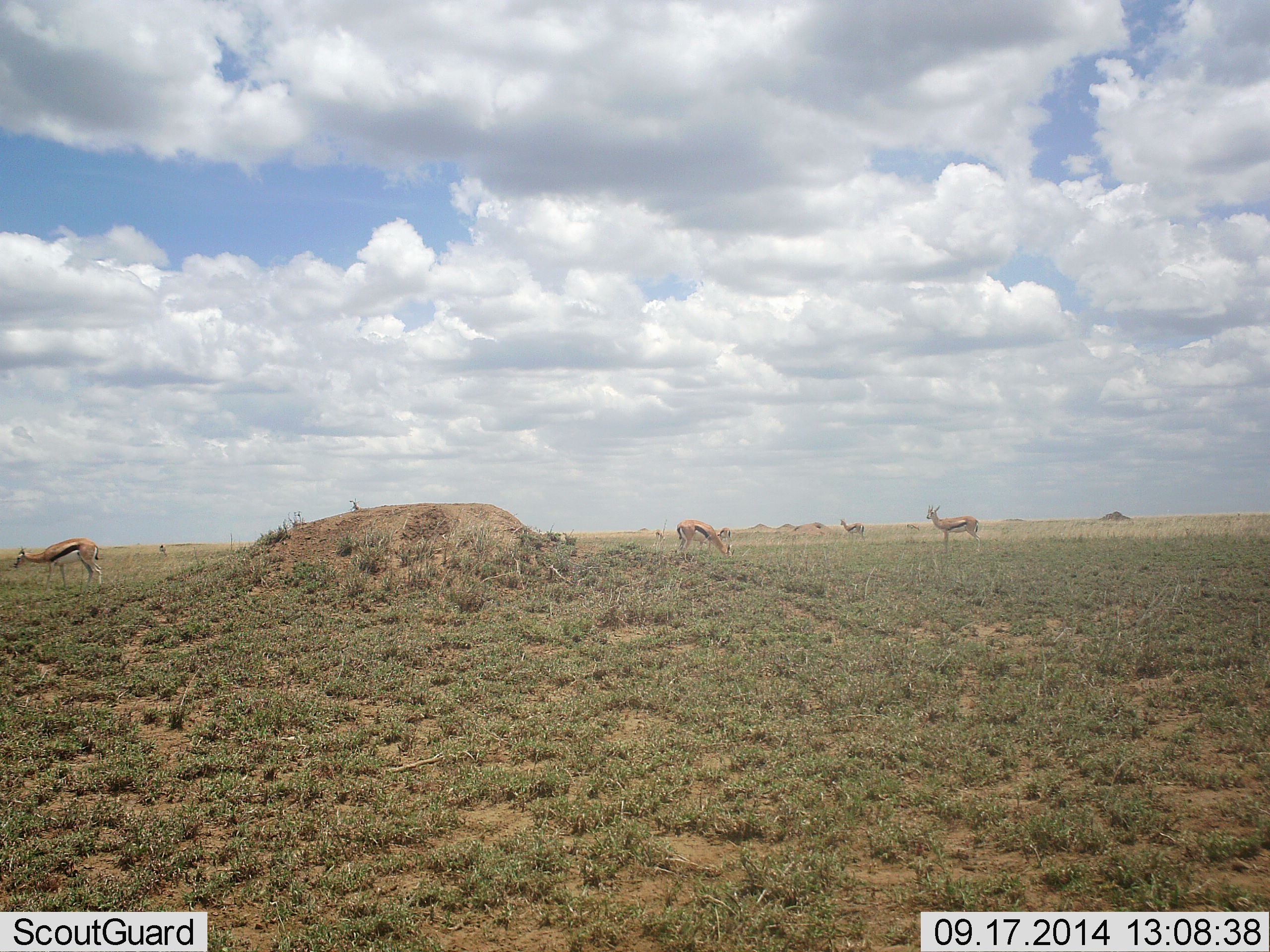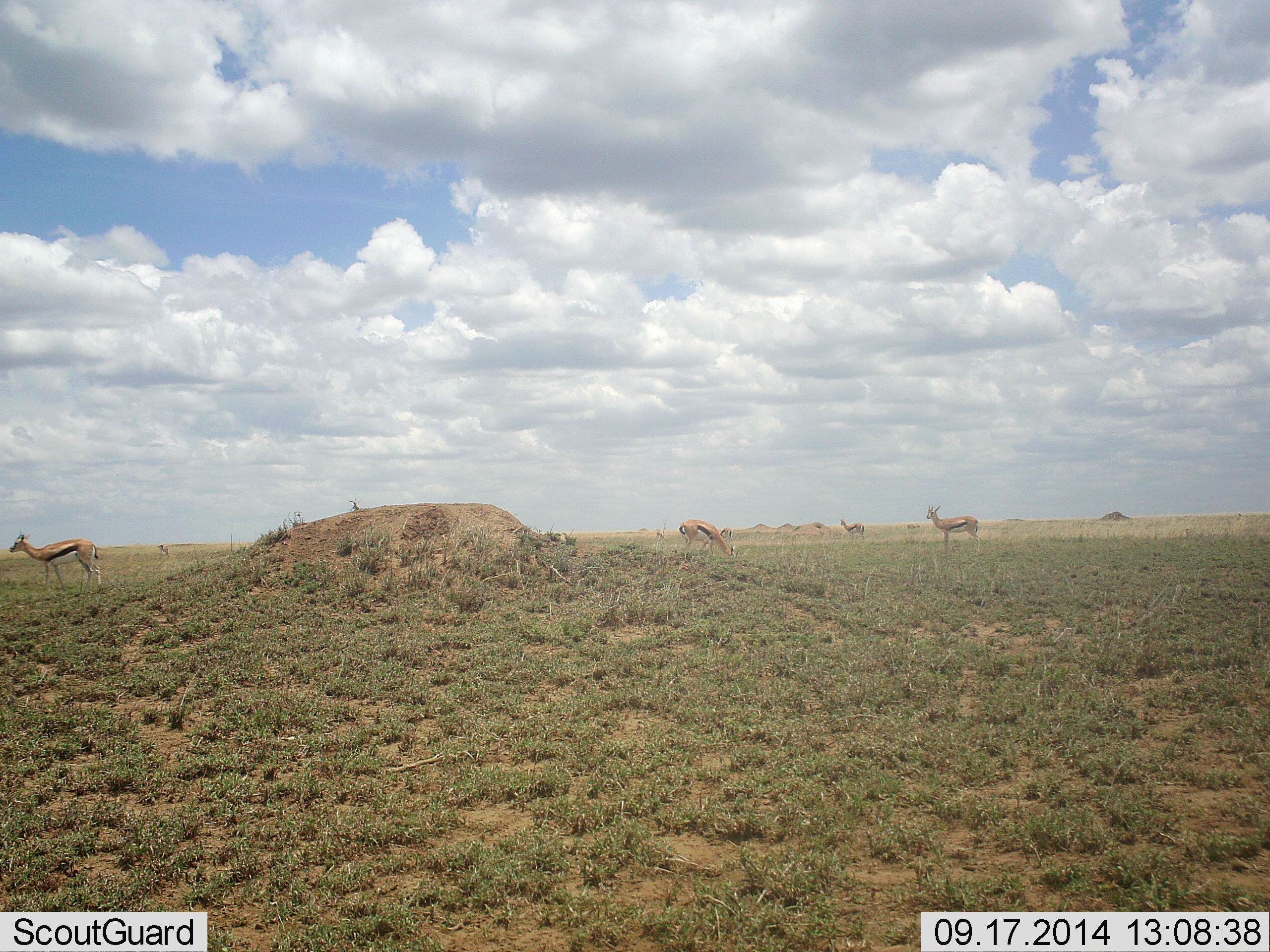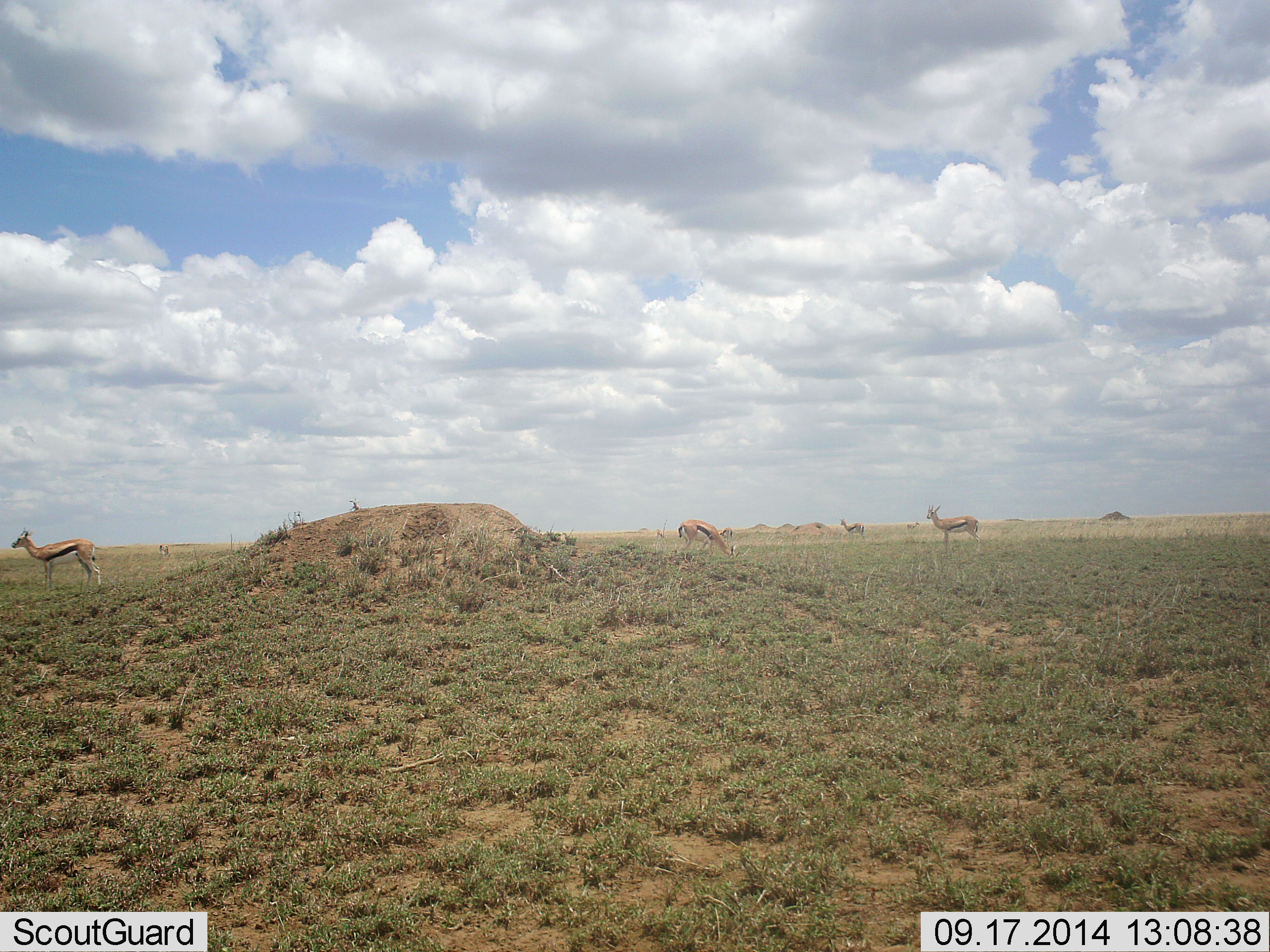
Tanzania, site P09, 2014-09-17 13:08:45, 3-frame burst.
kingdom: Animalia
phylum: Chordata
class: Mammalia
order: Artiodactyla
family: Bovidae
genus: Eudorcas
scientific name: Eudorcas thomsonii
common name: thomson's gazelle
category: gazellethomsons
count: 6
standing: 90%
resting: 0%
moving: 10%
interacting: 0%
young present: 0%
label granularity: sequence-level